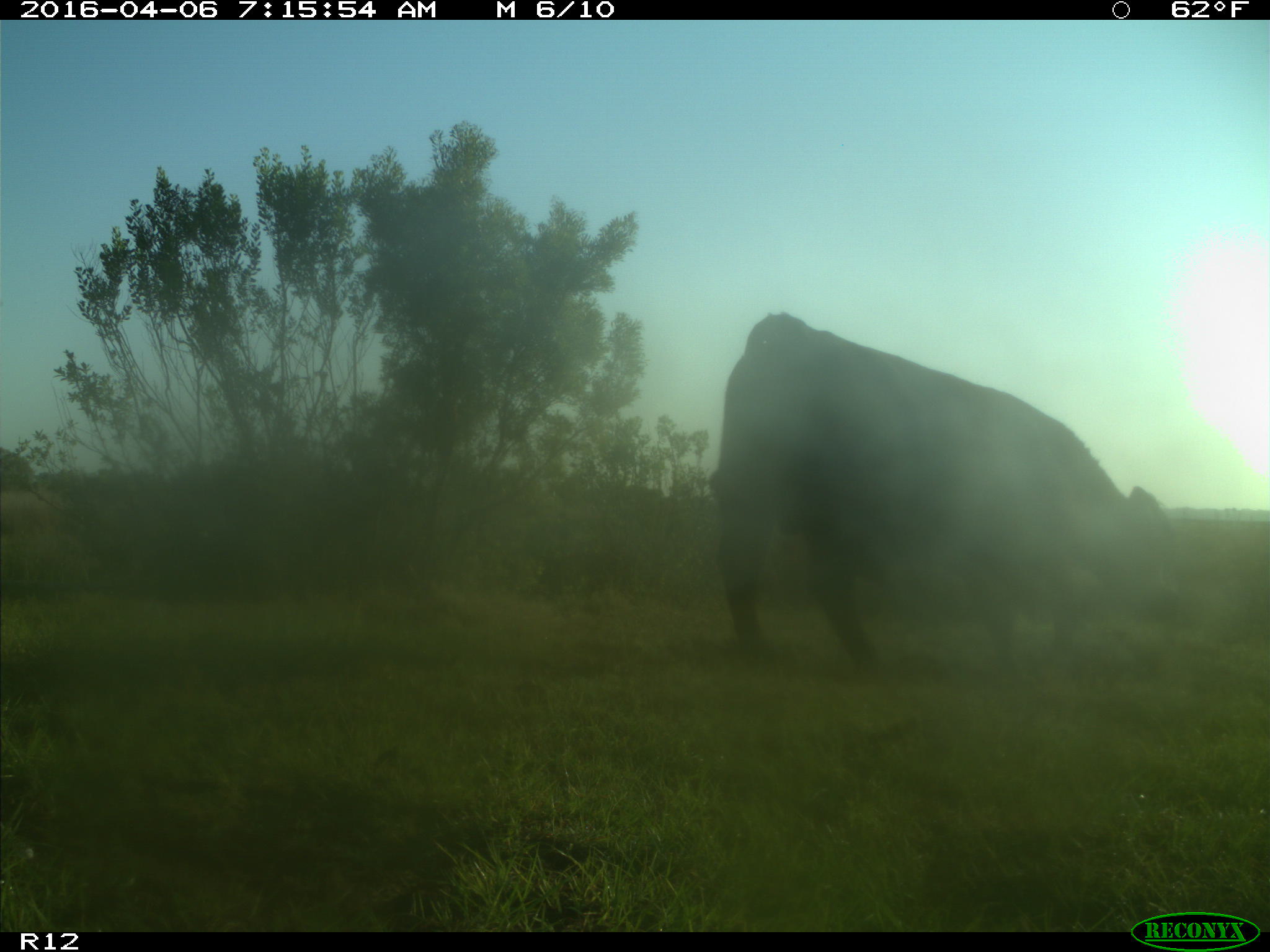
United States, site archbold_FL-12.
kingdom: Animalia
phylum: Chordata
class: Mammalia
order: Artiodactyla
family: Bovidae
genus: Bos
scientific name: Bos taurus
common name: domestic cow